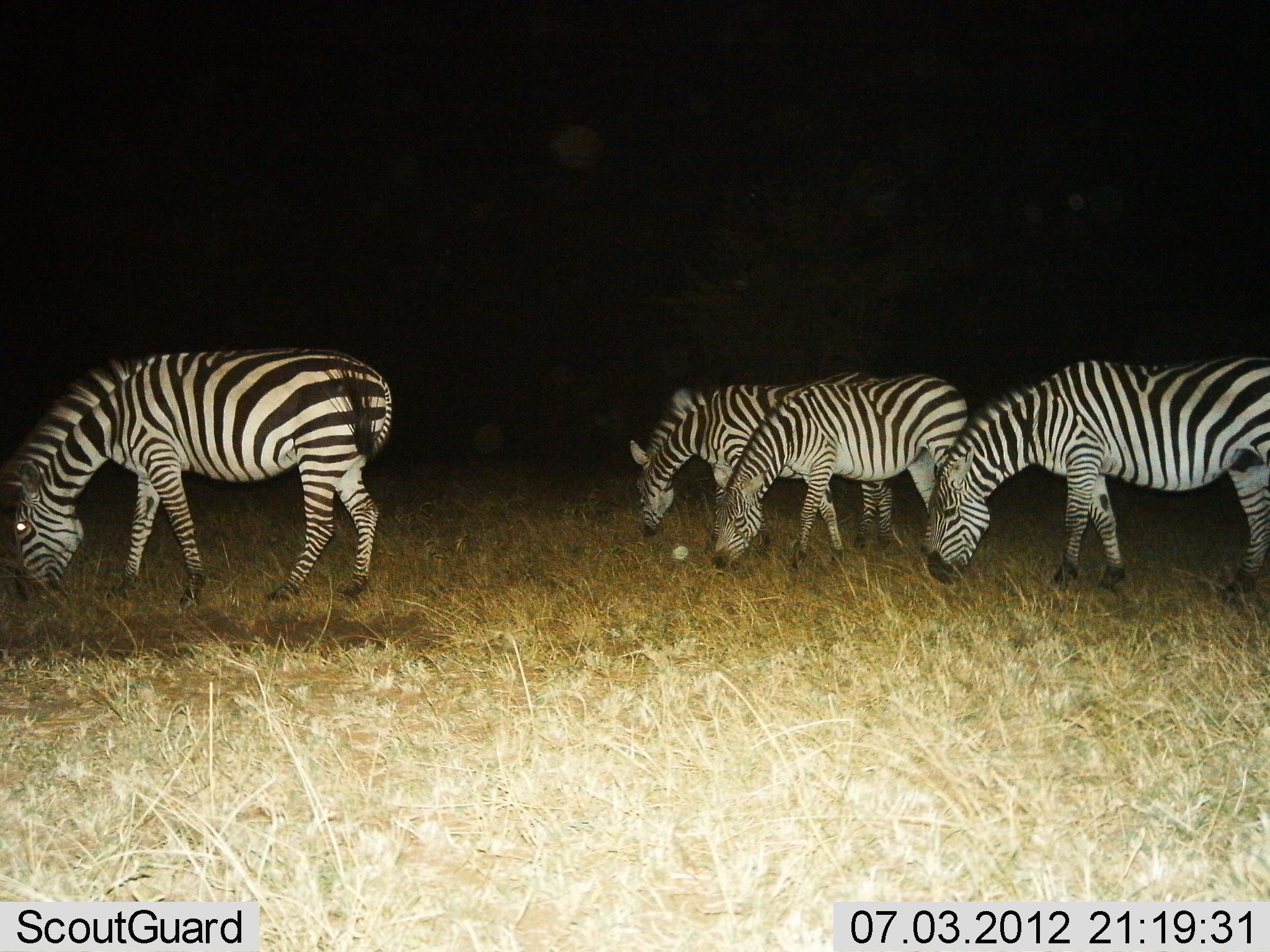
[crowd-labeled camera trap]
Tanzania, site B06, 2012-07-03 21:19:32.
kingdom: Animalia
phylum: Chordata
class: Mammalia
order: Perissodactyla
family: Equidae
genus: Equus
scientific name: Equus quagga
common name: plains zebra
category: zebra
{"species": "zebra (plains zebra) (Equus quagga)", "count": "4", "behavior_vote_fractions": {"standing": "0%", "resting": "0%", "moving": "0%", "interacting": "0%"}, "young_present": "0%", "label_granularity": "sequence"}